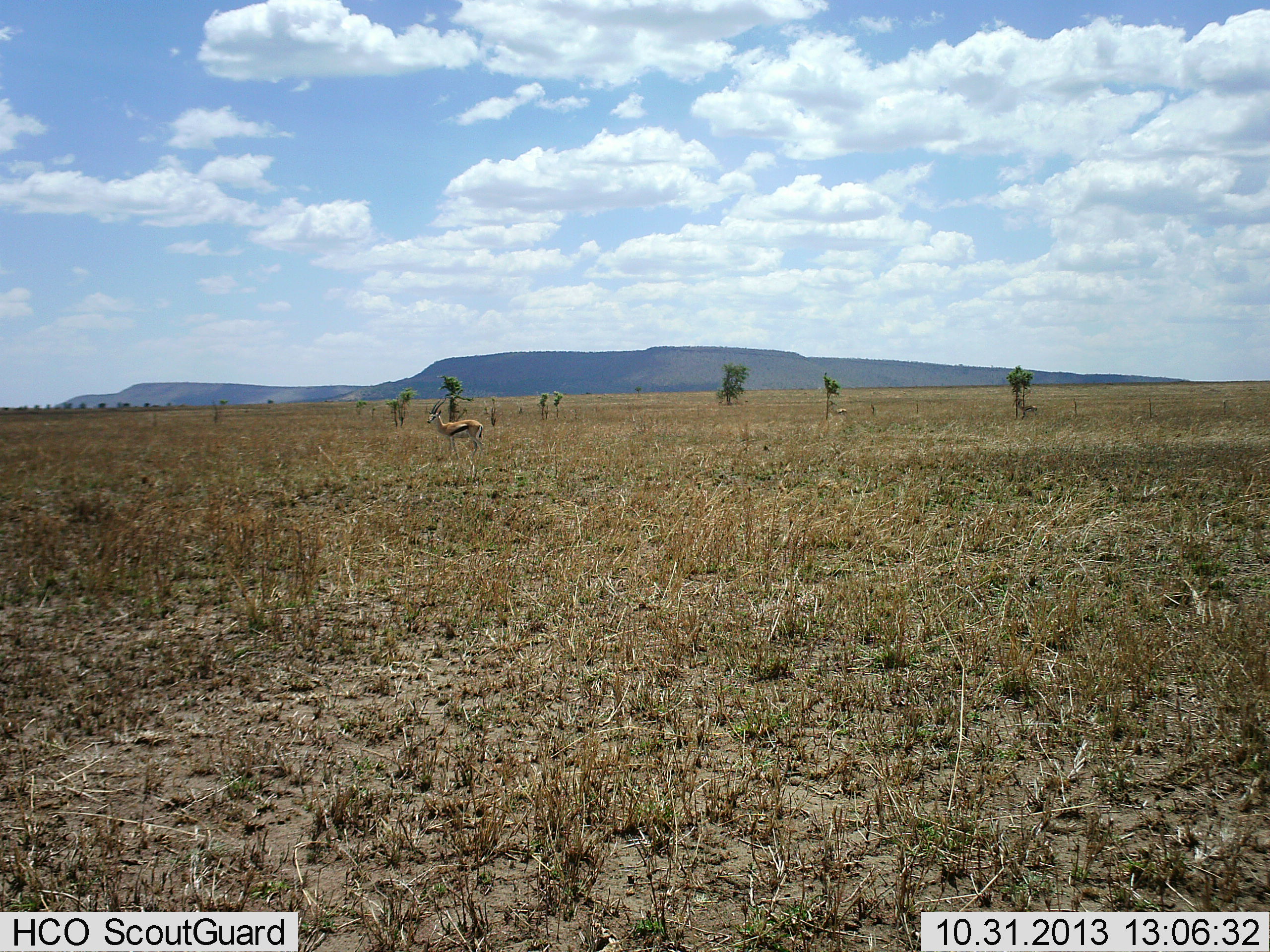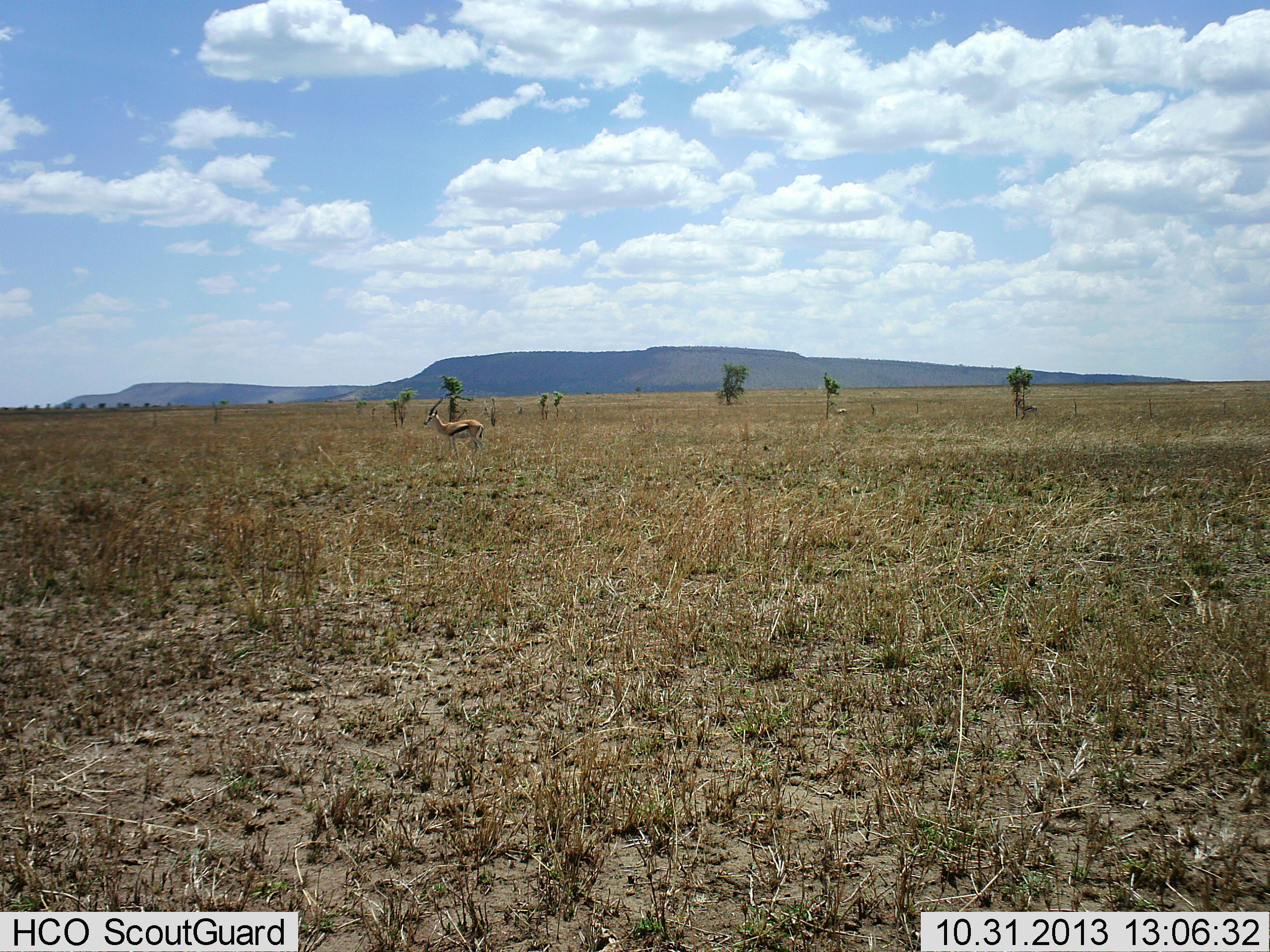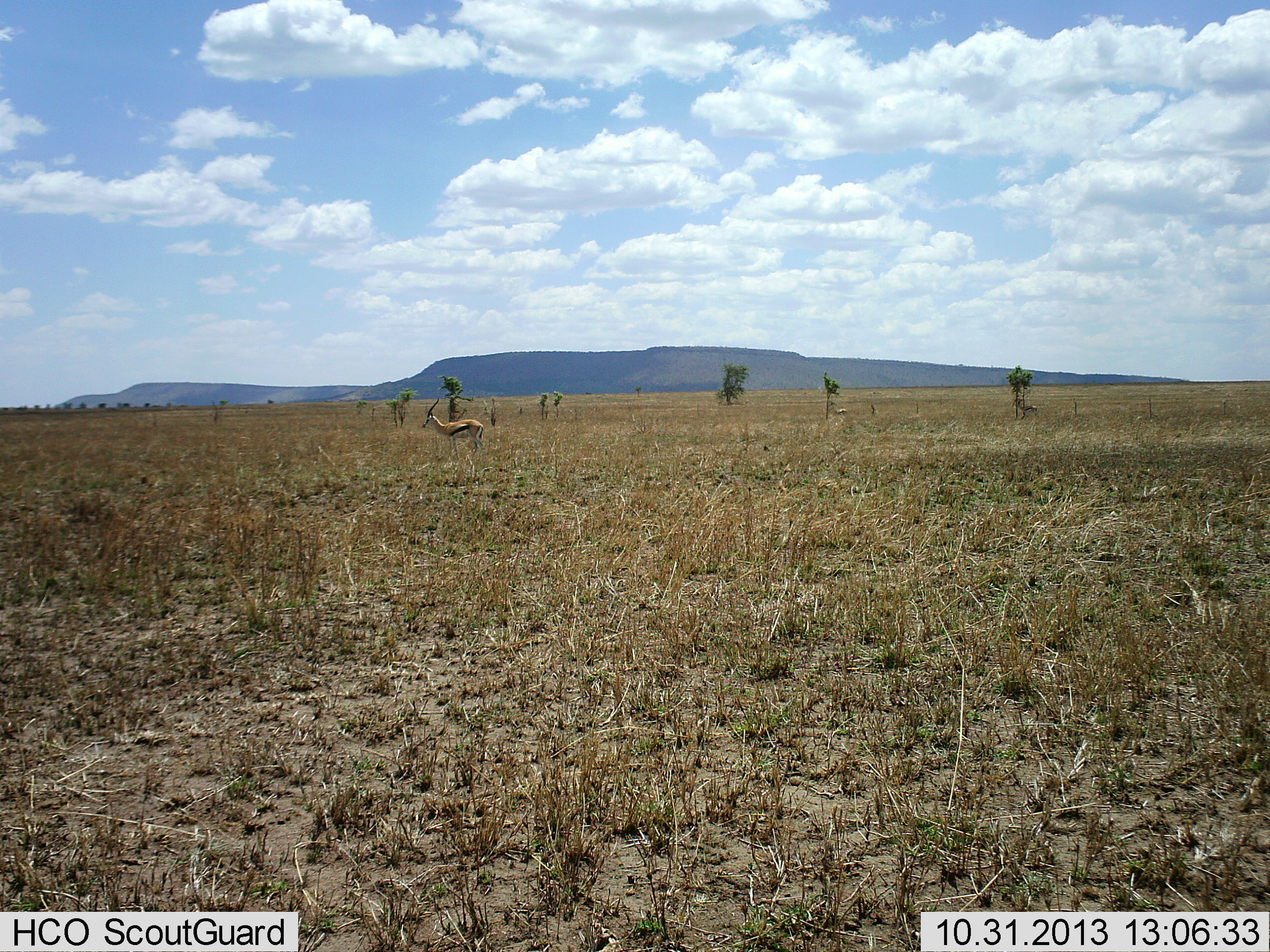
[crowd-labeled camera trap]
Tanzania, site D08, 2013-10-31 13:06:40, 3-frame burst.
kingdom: Animalia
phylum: Chordata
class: Mammalia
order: Artiodactyla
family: Bovidae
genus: Eudorcas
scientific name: Eudorcas thomsonii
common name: thomson's gazelle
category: gazellethomsons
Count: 1.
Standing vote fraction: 100%.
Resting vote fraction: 0%.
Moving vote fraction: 0%.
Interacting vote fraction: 0%.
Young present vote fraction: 0%.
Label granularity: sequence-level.